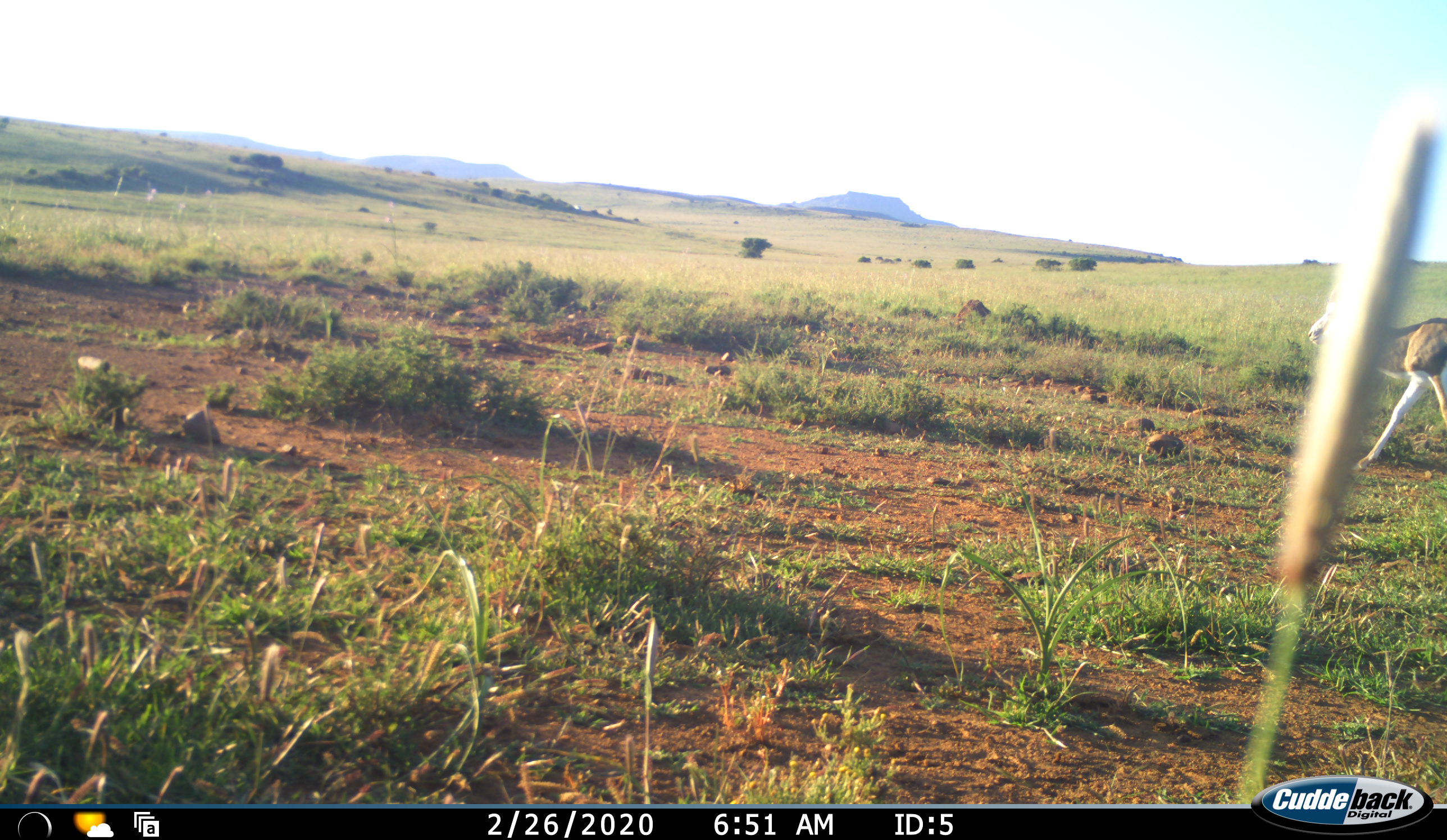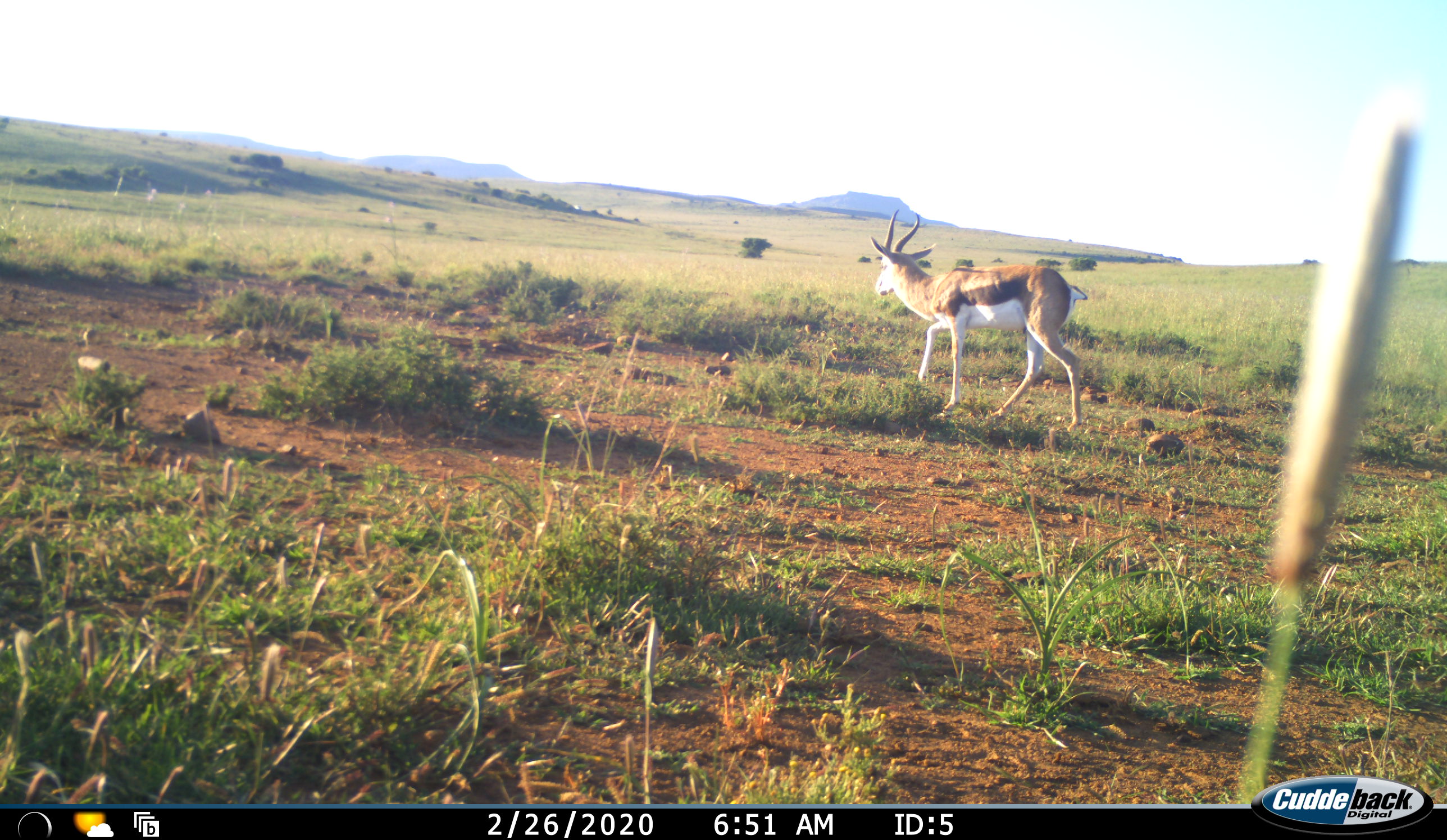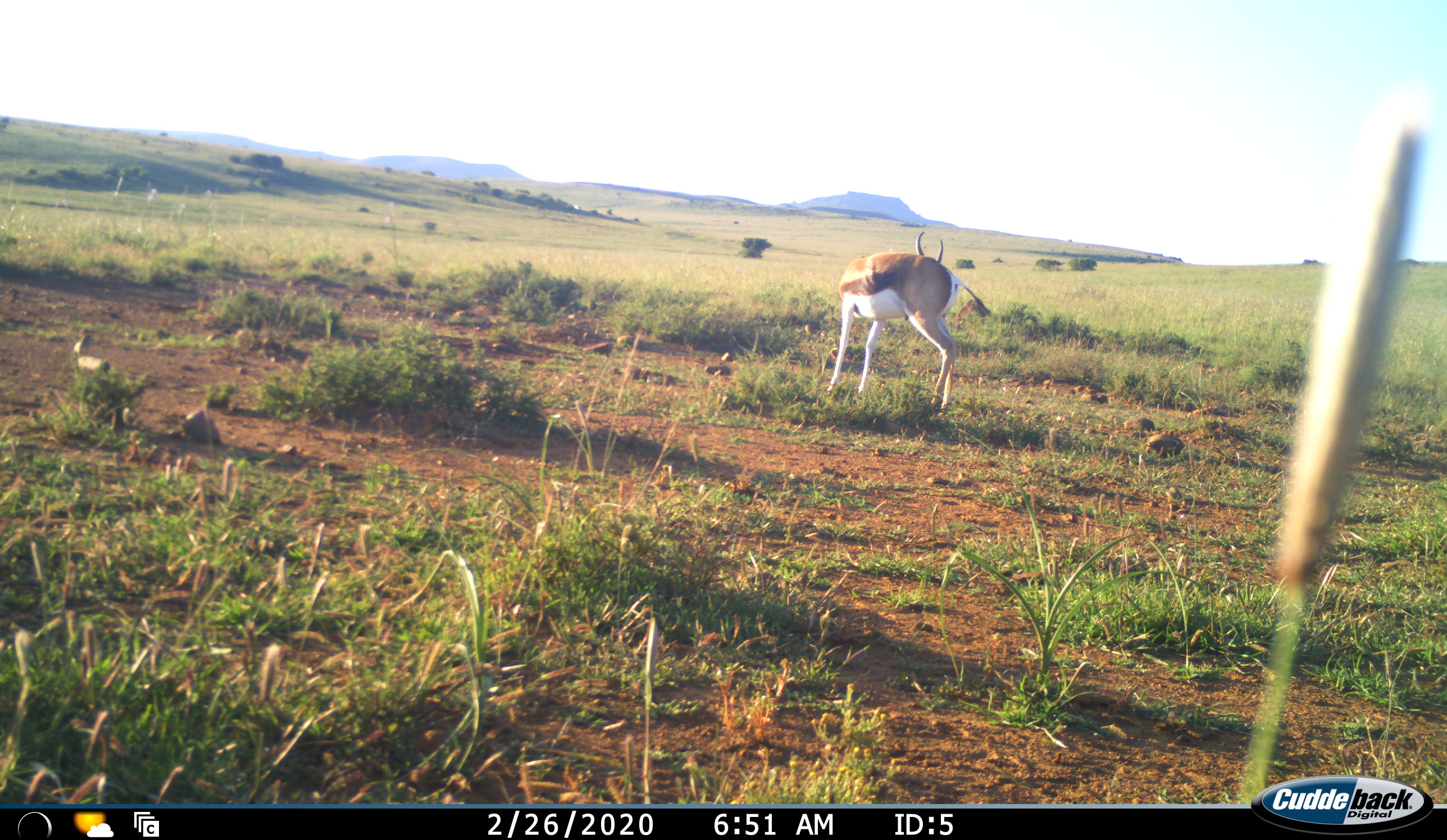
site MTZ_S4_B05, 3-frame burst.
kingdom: Animalia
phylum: Chordata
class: Mammalia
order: Artiodactyla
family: Bovidae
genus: Antidorcas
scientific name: Antidorcas marsupialis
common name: springbok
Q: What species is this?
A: Springbok (Antidorcas marsupialis).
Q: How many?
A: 1.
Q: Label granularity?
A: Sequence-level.